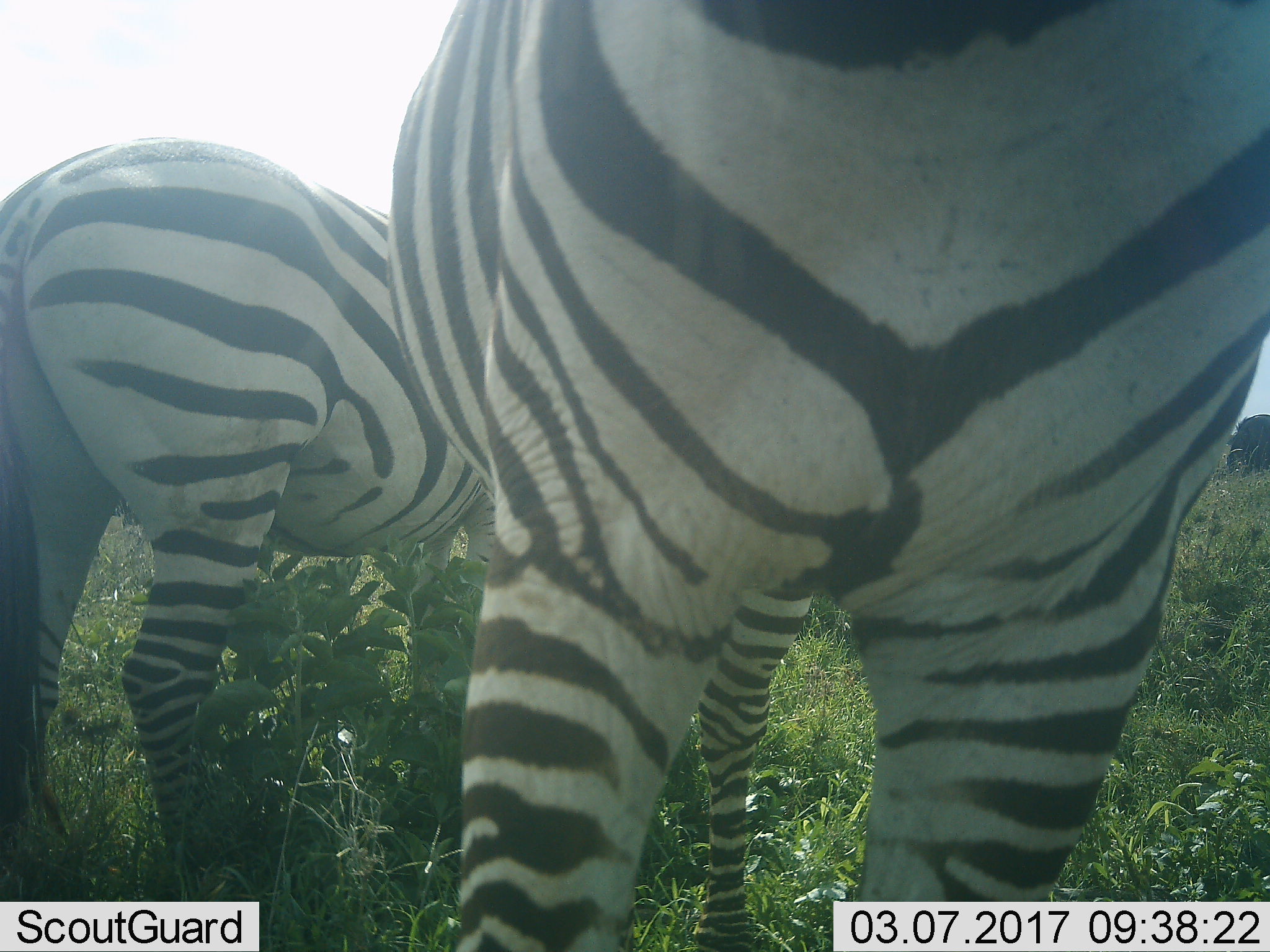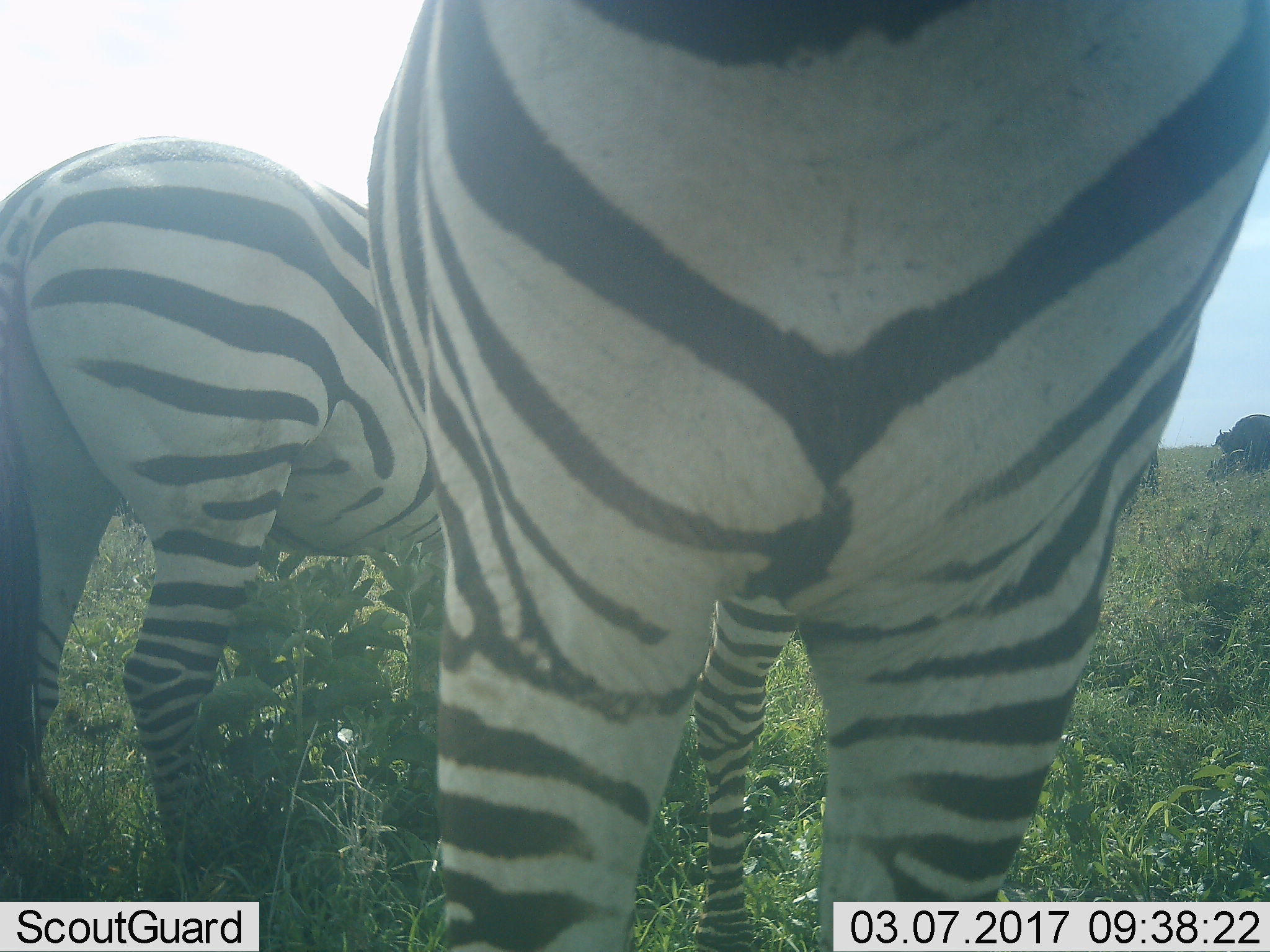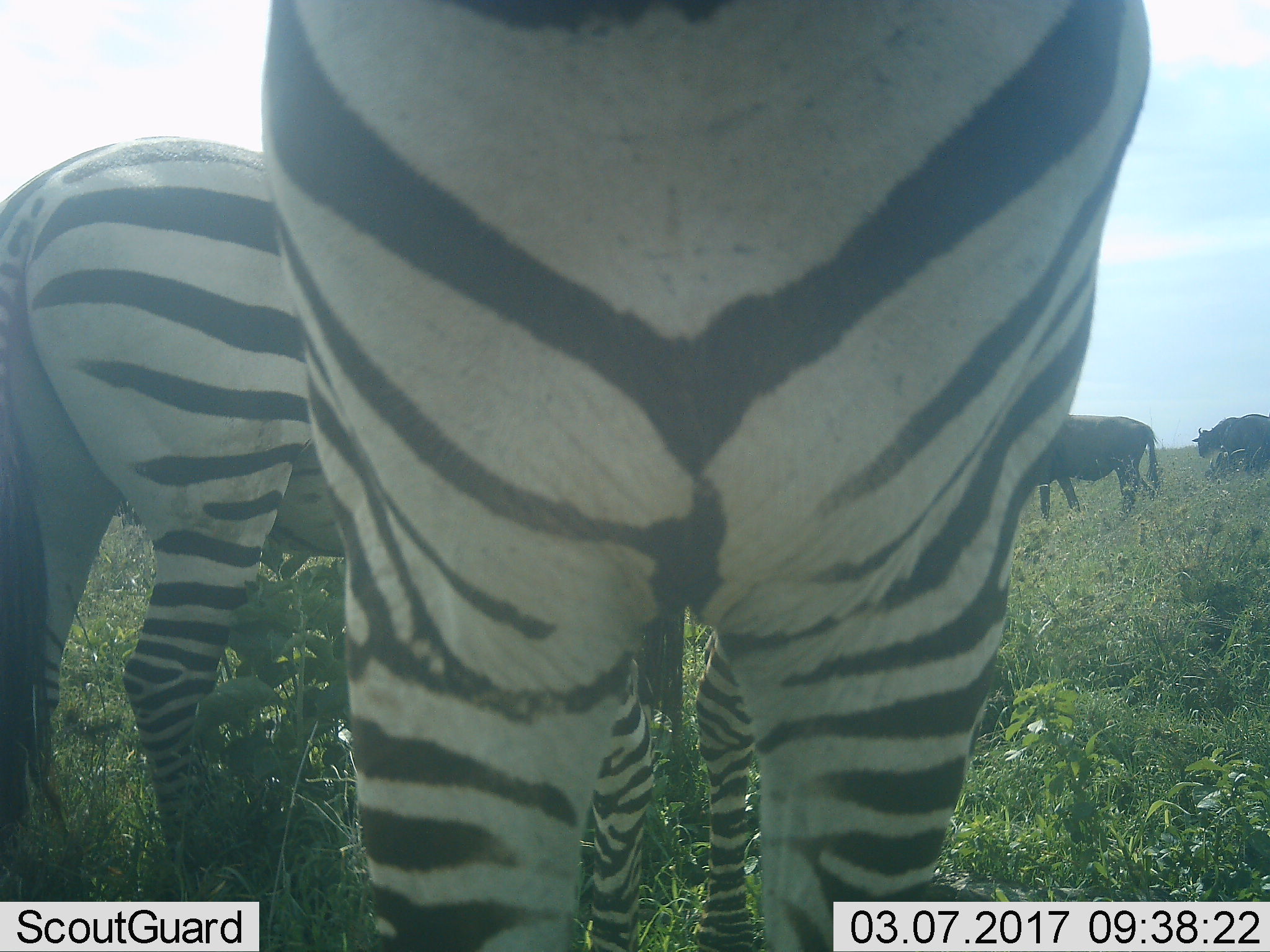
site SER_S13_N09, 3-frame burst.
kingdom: Animalia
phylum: Chordata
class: Mammalia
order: Perissodactyla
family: Equidae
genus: Equus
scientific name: Equus quagga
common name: plains zebra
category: zebraplains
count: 2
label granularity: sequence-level